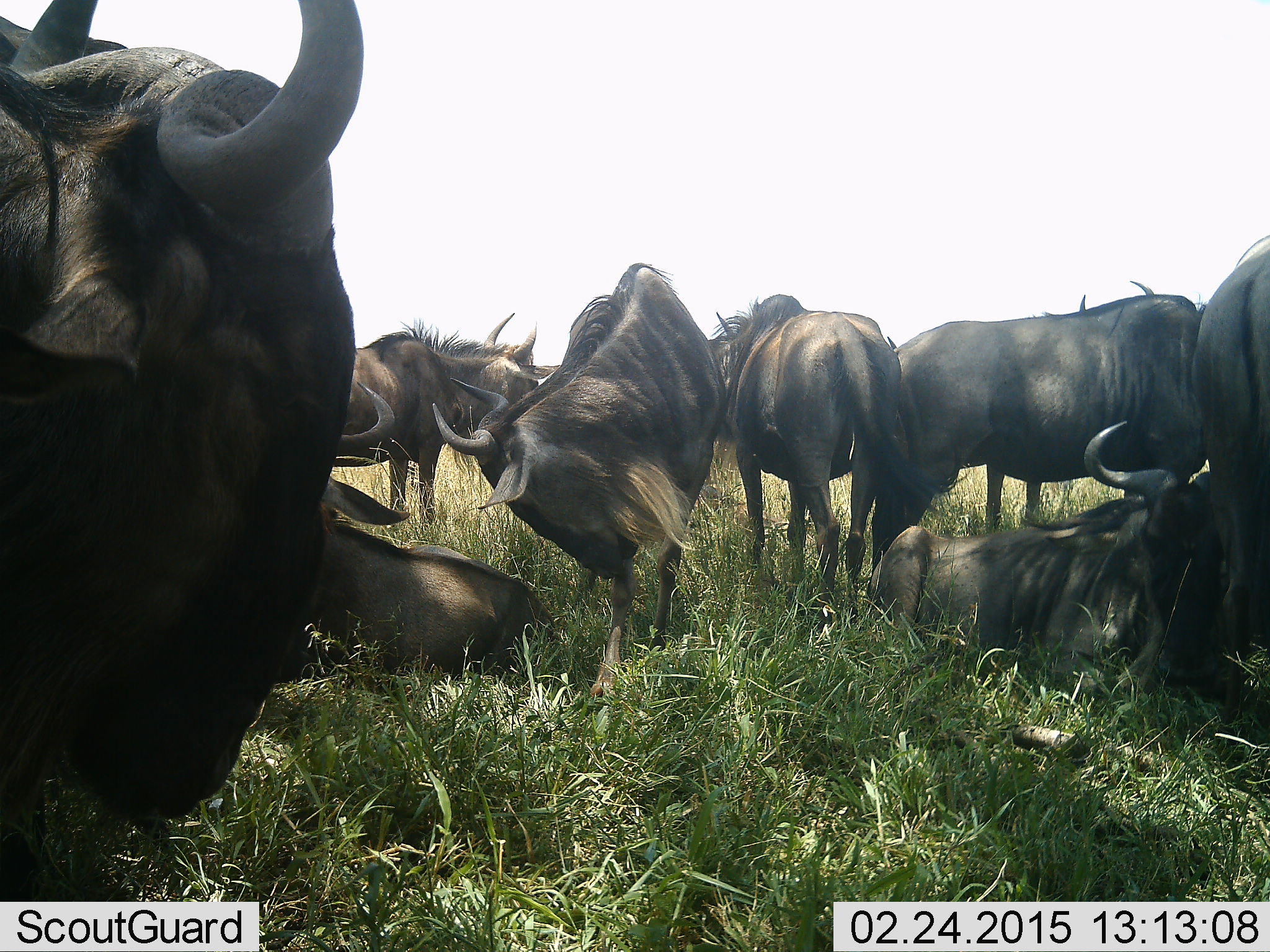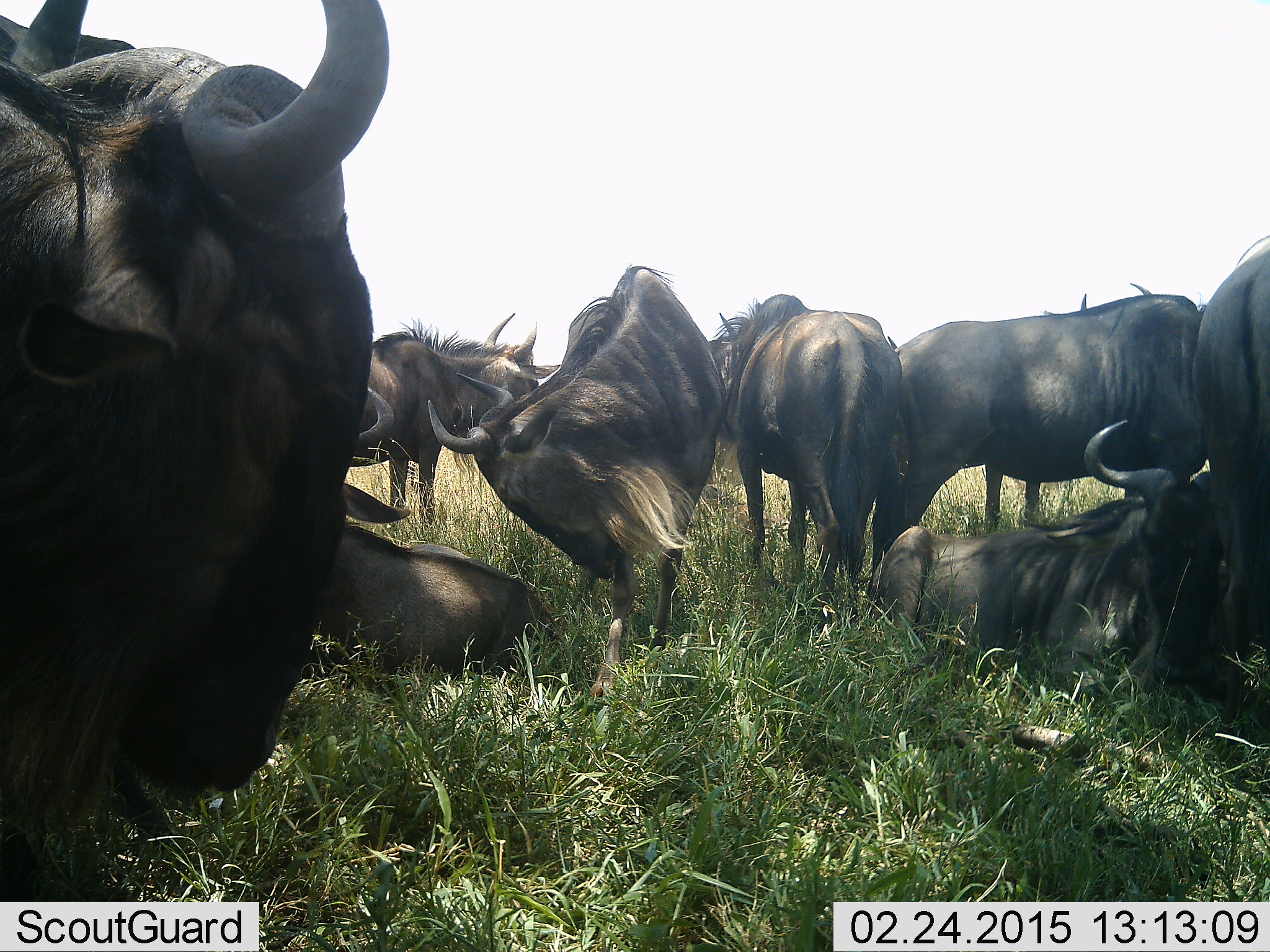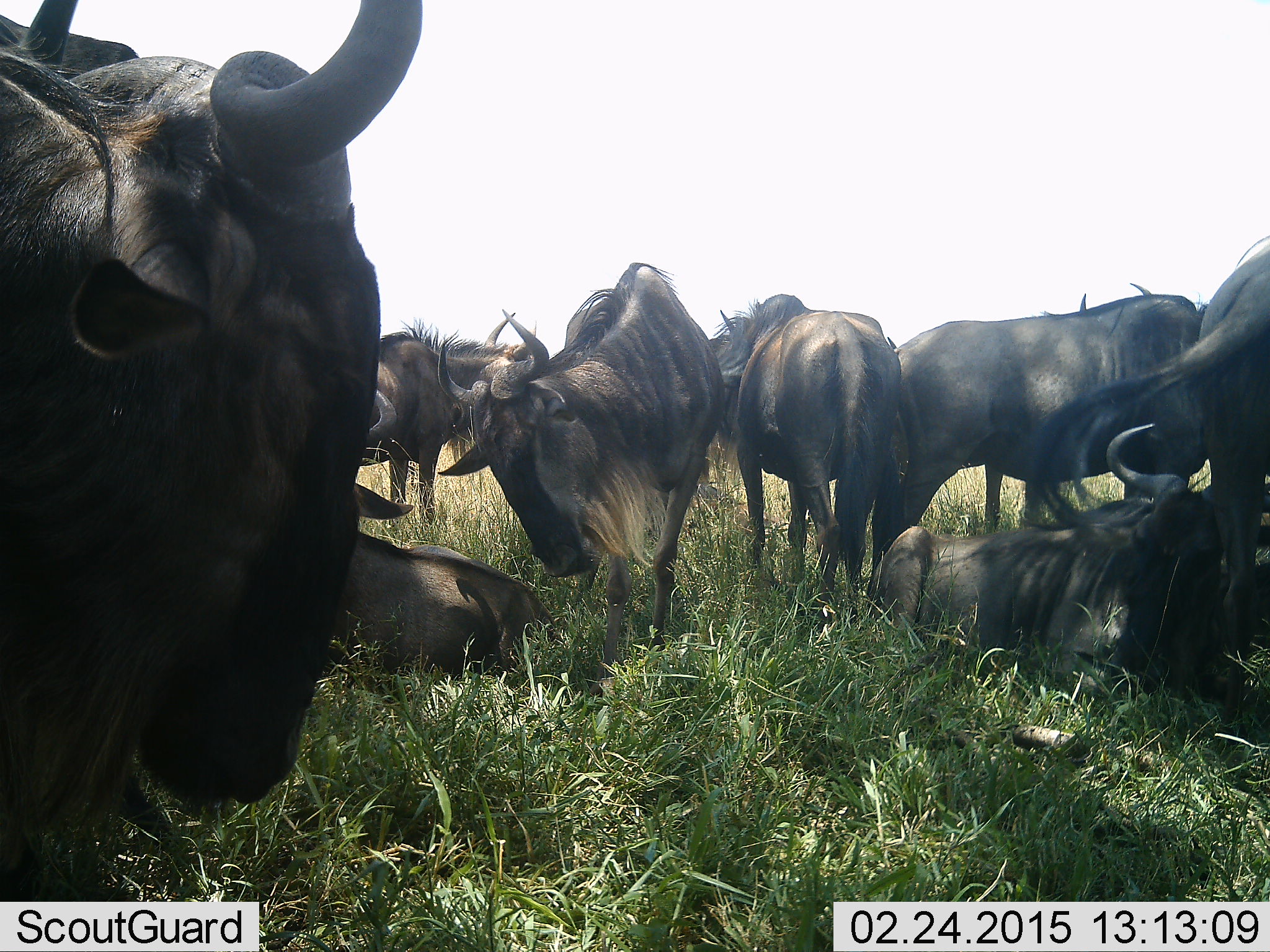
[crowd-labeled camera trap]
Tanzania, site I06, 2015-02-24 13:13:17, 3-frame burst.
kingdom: Animalia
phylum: Chordata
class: Mammalia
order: Artiodactyla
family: Bovidae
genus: Connochaetes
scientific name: Connochaetes taurinus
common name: blue wildebeest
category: wildebeest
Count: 9.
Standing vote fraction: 90%.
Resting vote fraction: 90%.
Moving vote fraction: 0%.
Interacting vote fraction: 20%.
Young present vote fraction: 0%.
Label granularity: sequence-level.